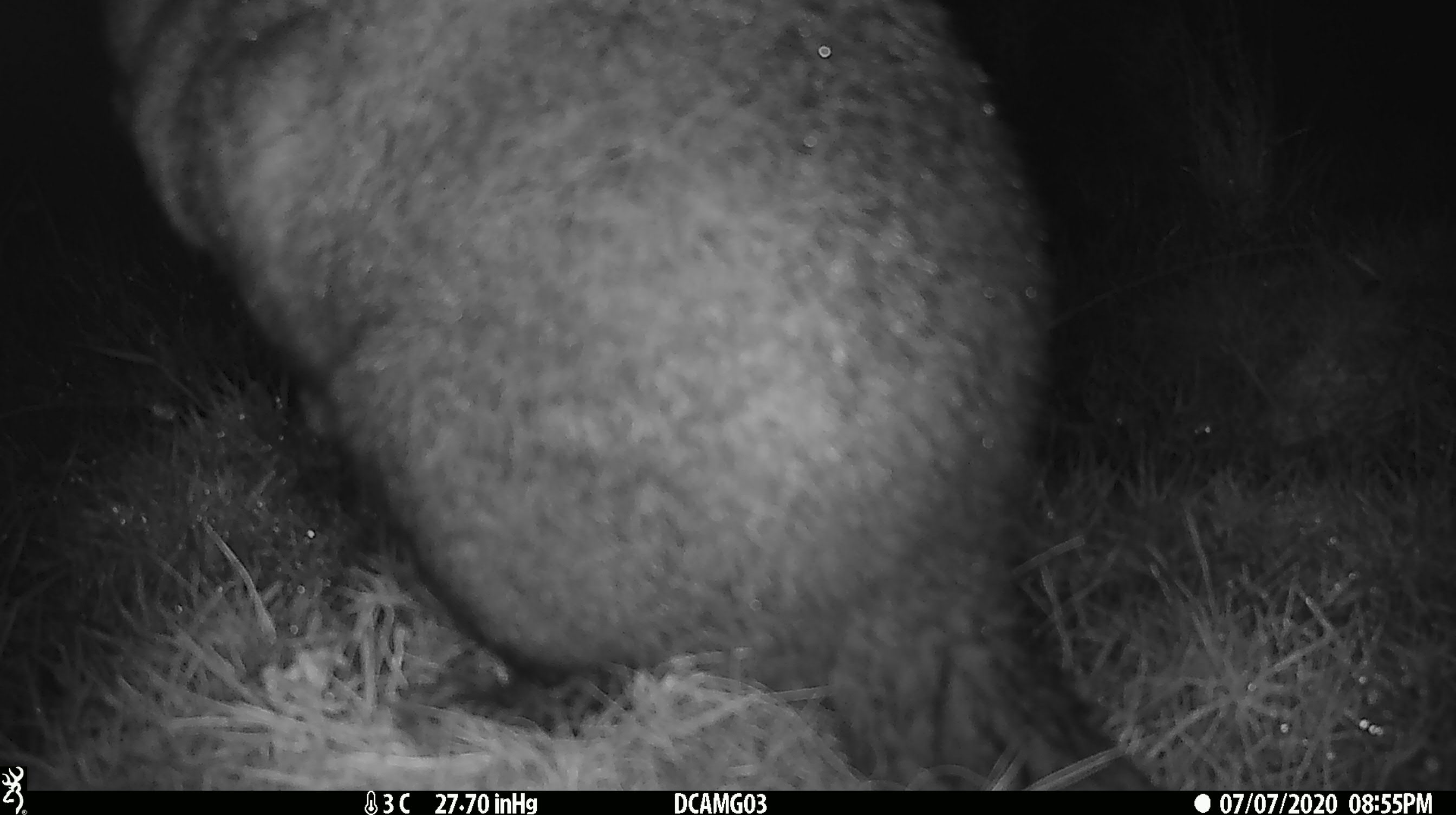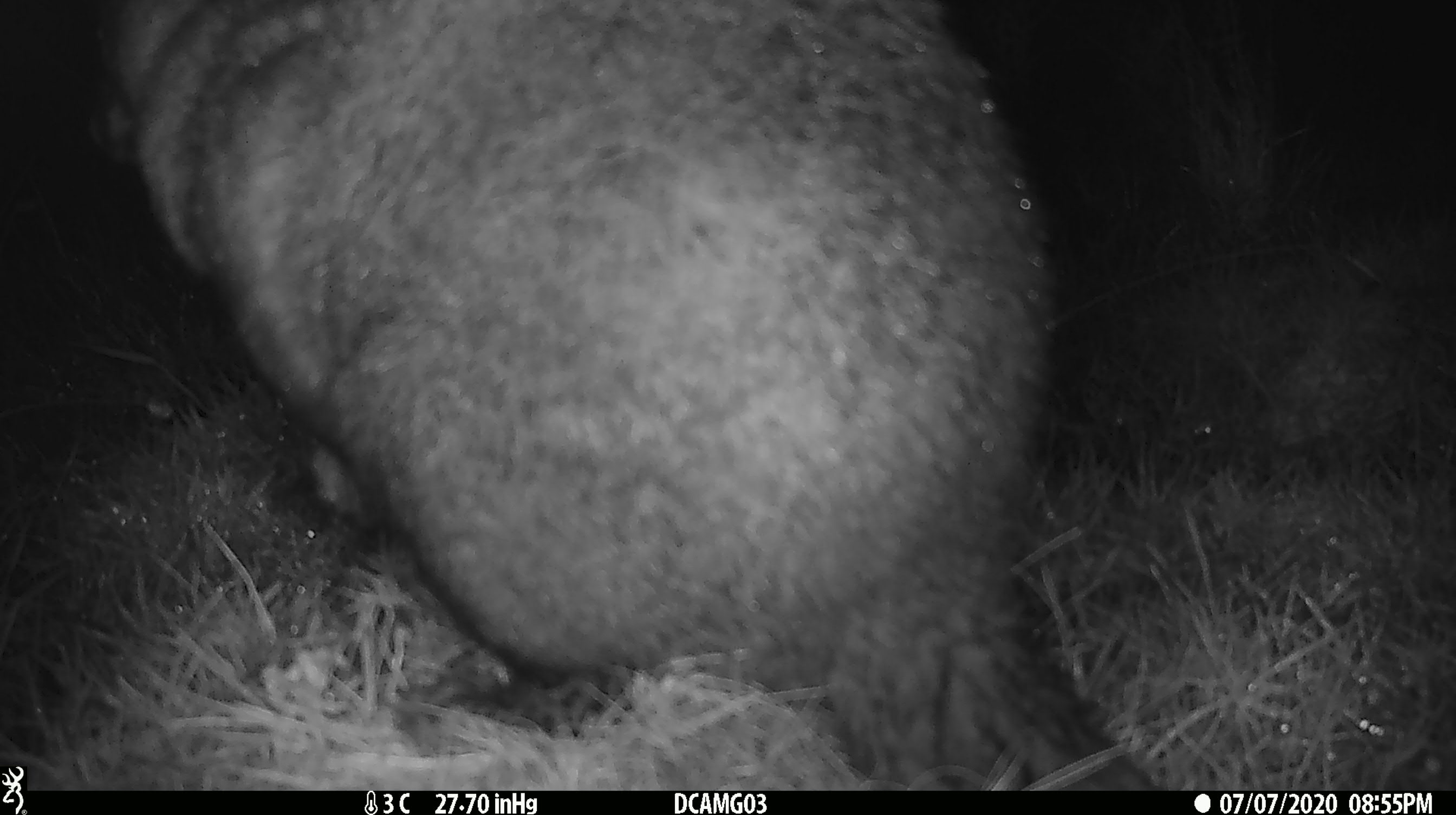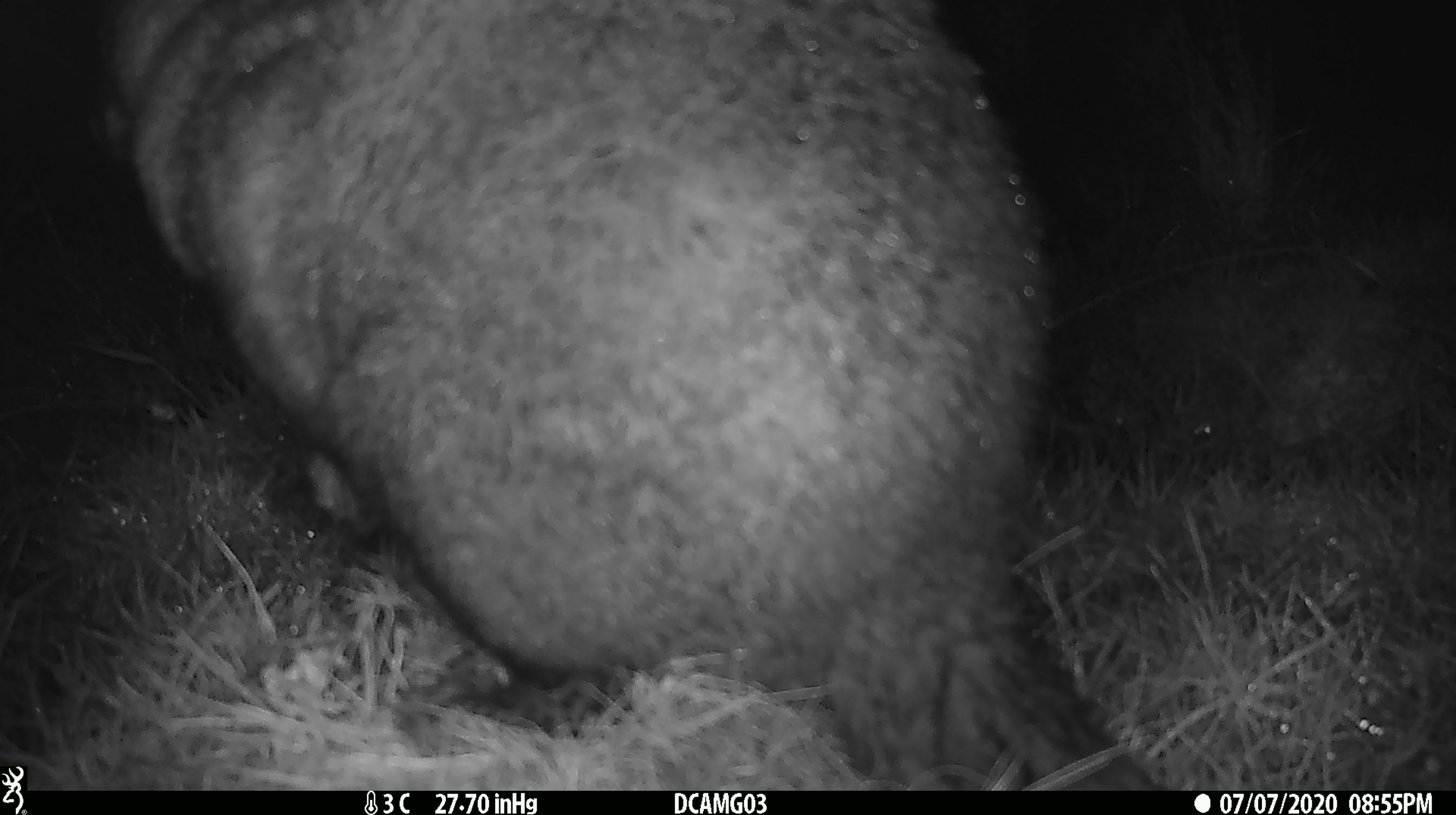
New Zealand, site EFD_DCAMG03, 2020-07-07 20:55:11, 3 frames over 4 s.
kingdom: Animalia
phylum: Chordata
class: Mammalia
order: Diprotodontia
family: Phalangeridae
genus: Trichosurus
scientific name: Trichosurus vulpecula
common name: common brushtail possum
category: possum